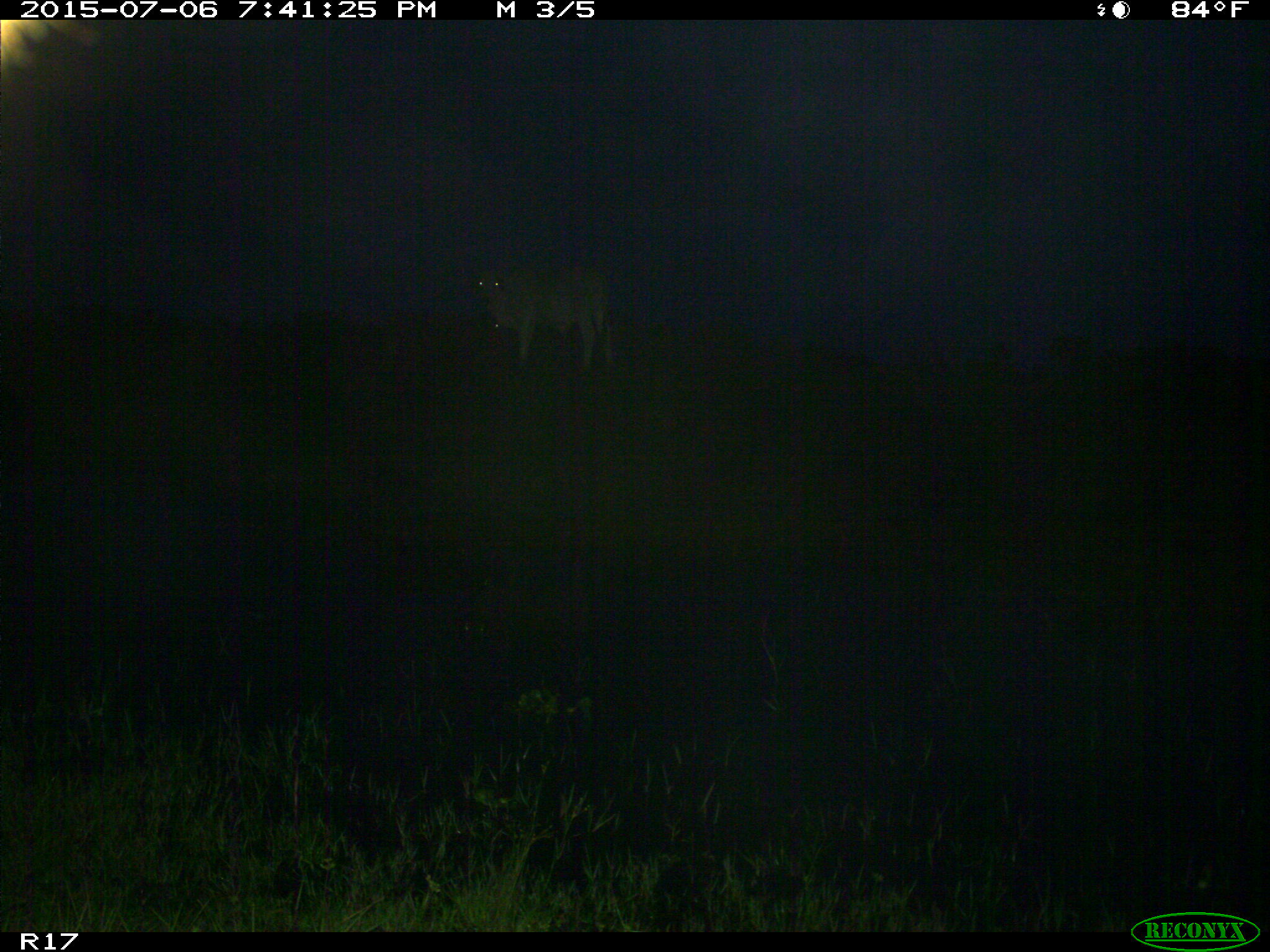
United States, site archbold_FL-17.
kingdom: Animalia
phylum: Chordata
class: Mammalia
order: Artiodactyla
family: Bovidae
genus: Bos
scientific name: Bos taurus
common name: domestic cow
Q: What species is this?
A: Bos taurus (domestic cow).